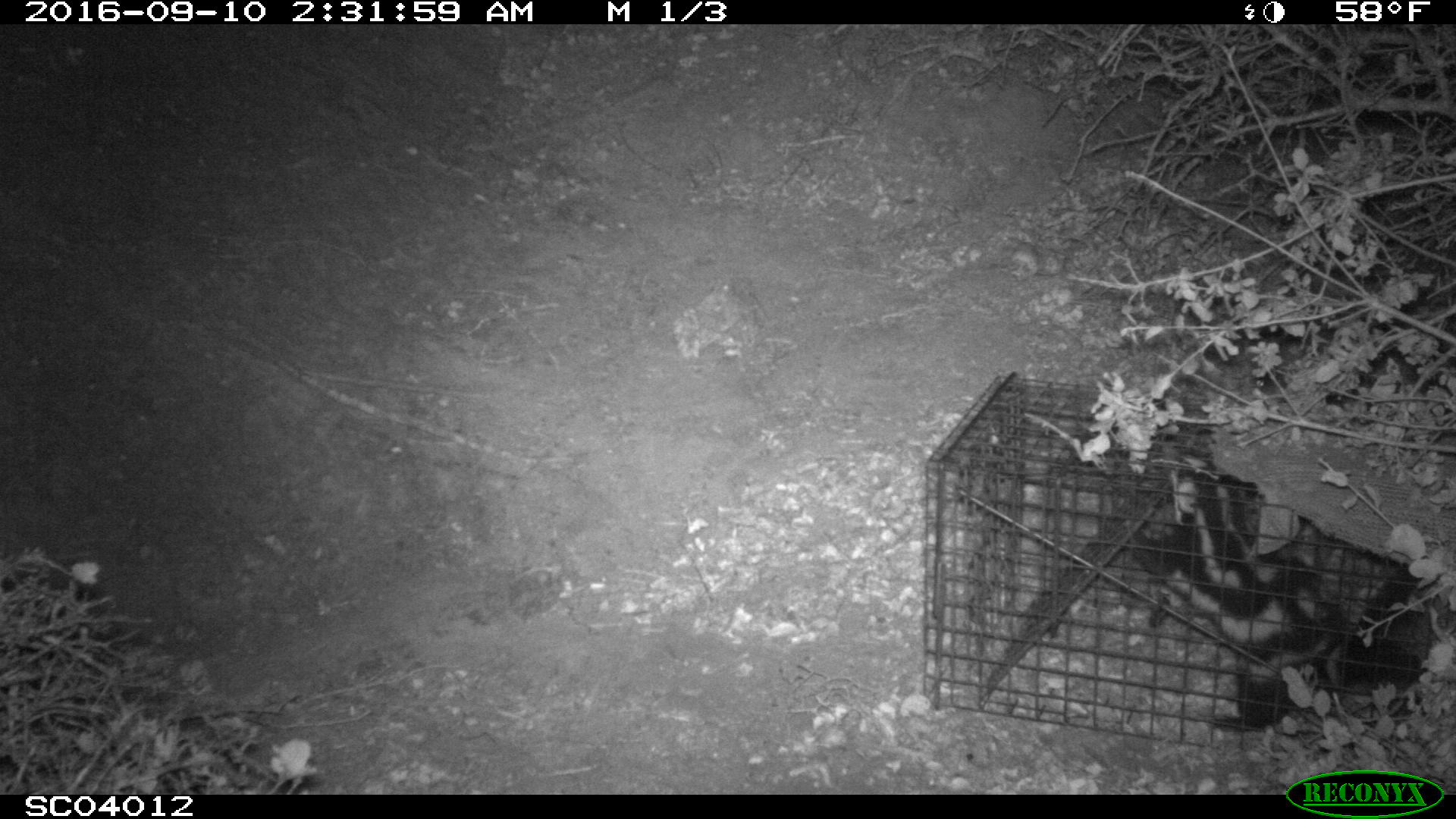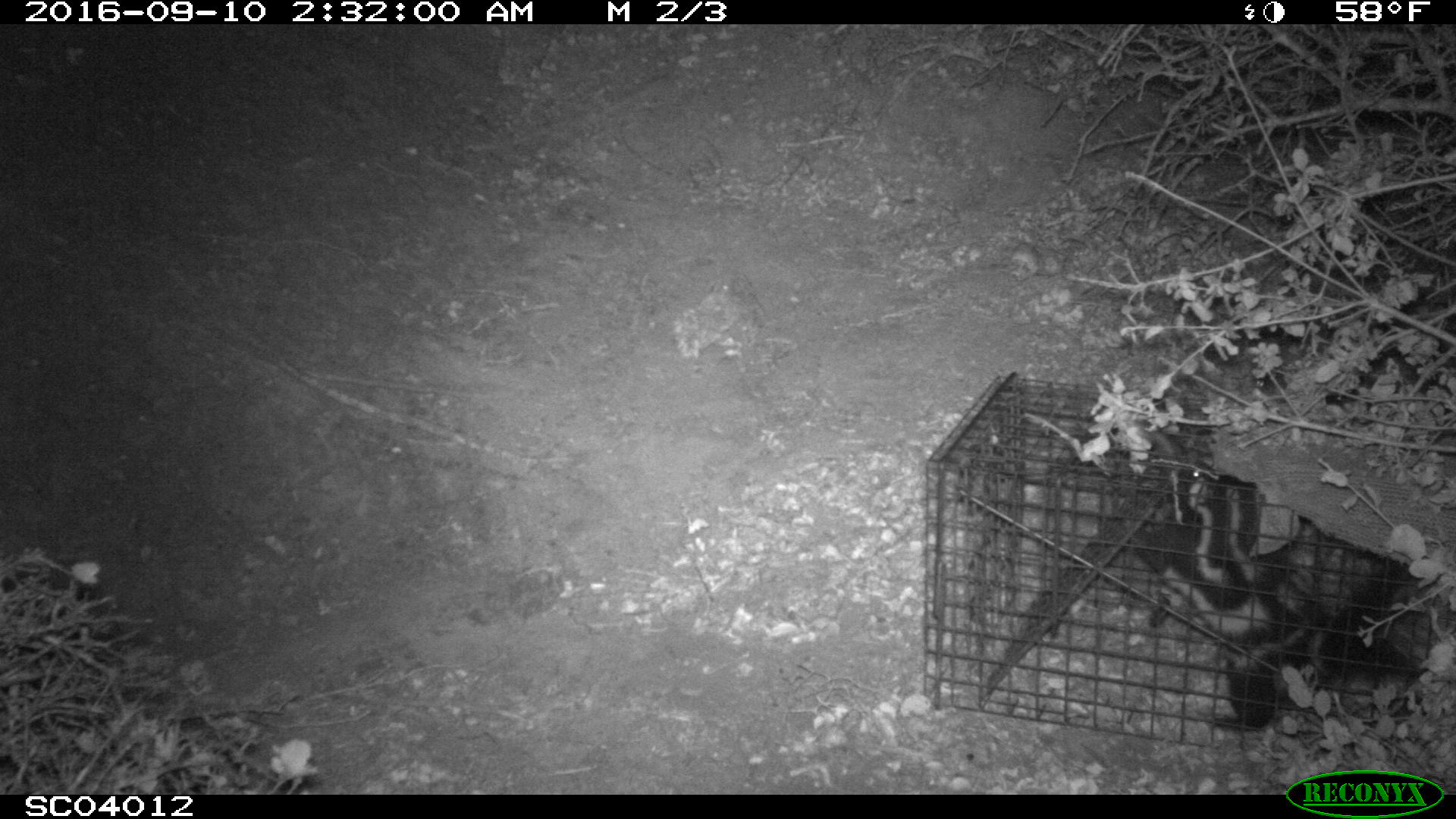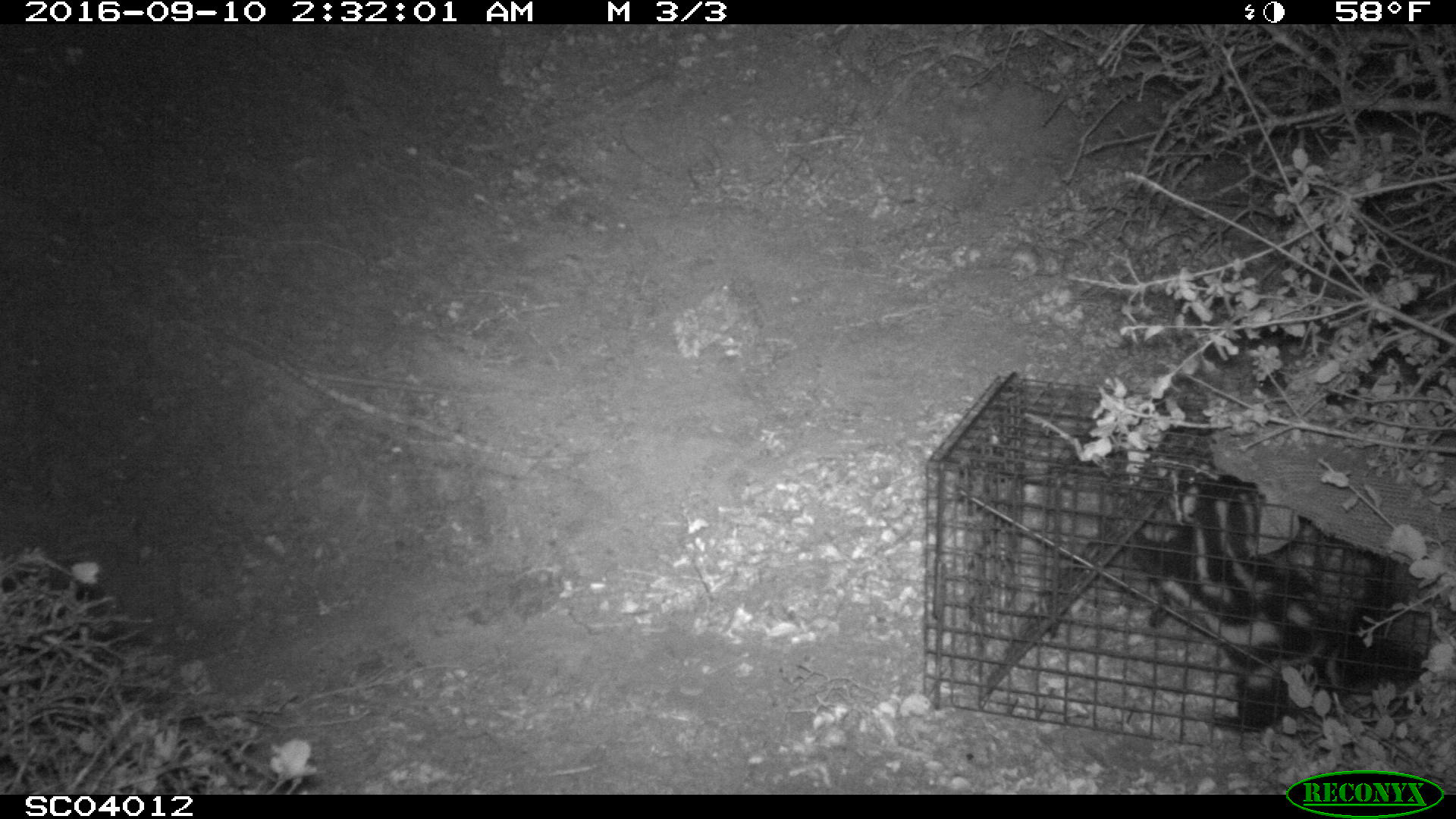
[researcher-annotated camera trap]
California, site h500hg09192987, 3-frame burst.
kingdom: Animalia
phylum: Chordata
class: Mammalia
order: Carnivora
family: Mephitidae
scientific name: Mephitidae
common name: skunk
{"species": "skunk (Mephitidae)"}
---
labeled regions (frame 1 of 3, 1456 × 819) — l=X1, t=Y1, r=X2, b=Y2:
skunk: l=1132, t=431, r=1439, b=732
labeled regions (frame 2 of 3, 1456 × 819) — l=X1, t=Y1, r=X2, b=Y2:
skunk: l=1126, t=425, r=1417, b=735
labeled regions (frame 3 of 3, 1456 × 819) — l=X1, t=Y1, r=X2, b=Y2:
skunk: l=1131, t=462, r=1455, b=743